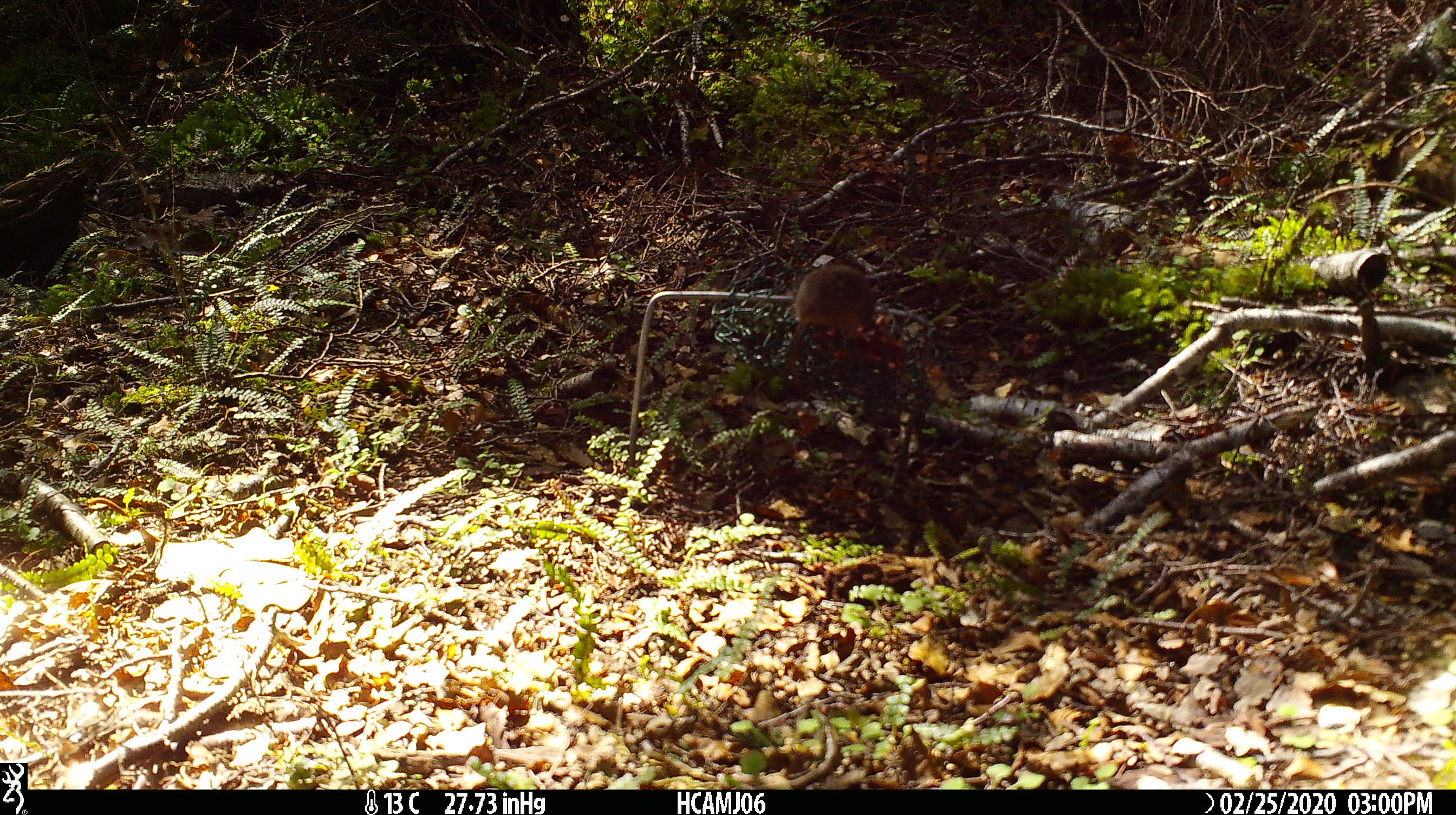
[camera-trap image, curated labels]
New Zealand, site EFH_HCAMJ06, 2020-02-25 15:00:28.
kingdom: Animalia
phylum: Chordata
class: Mammalia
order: Rodentia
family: Muridae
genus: Mus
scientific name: Mus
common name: mouse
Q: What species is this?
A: Mouse (Mus).